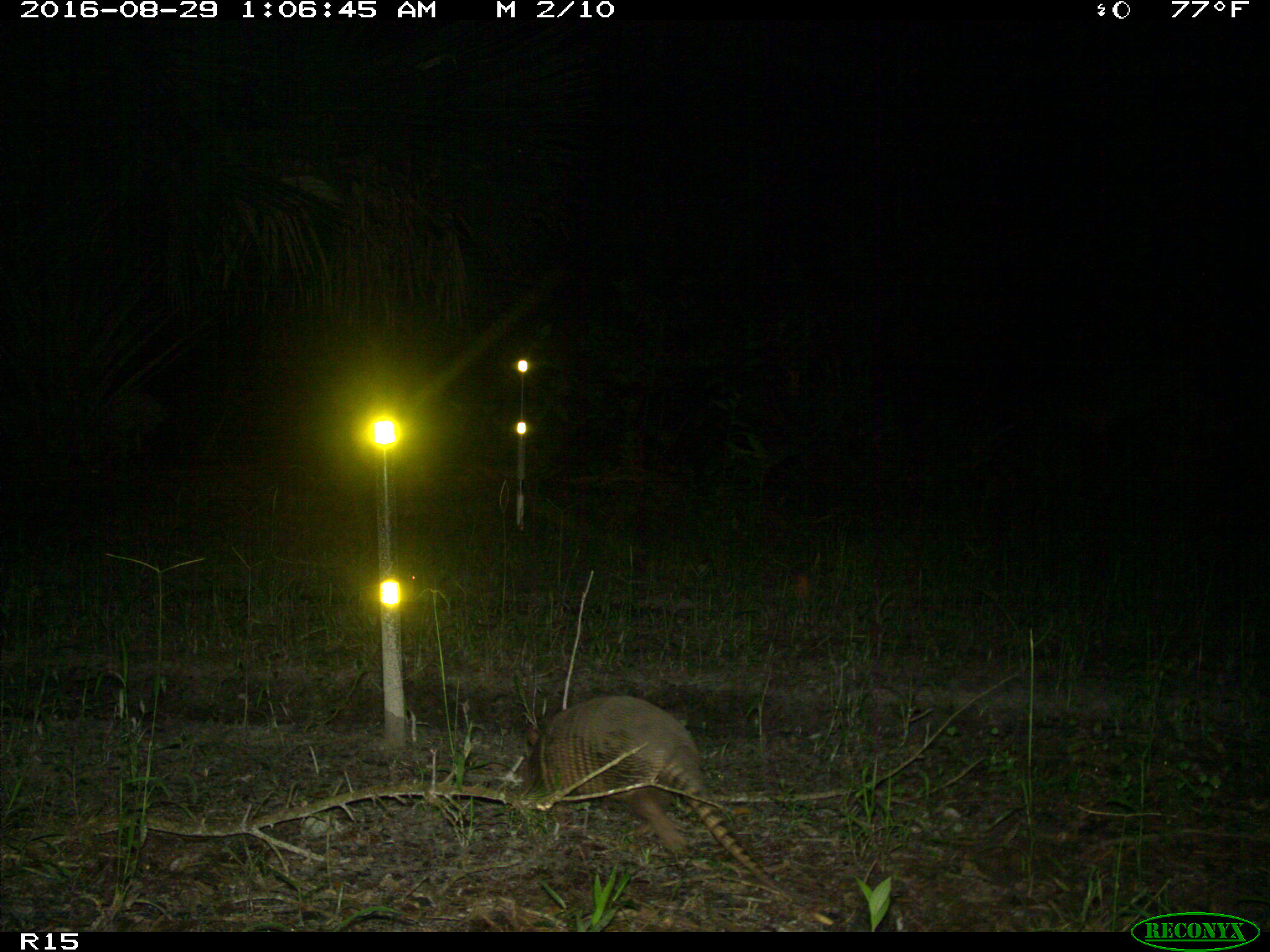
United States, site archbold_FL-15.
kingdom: Animalia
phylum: Chordata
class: Mammalia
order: Cingulata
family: Dasypodidae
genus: Dasypus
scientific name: Dasypus novemcinctus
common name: nine-banded armadillo